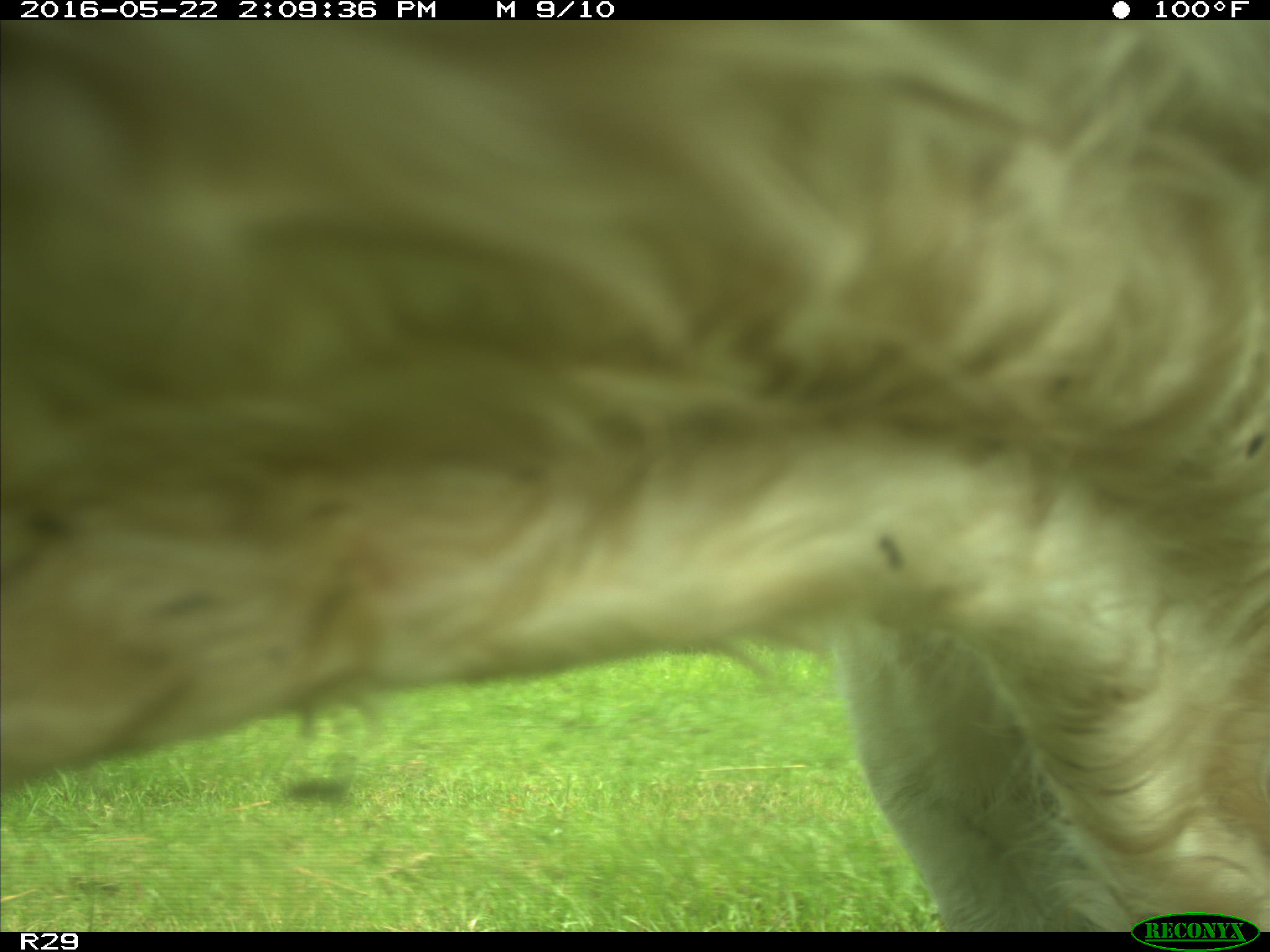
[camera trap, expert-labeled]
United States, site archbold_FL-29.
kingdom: Animalia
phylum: Chordata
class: Mammalia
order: Artiodactyla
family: Bovidae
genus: Bos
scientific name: Bos taurus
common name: domestic cow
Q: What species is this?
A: Bos taurus (domestic cow).